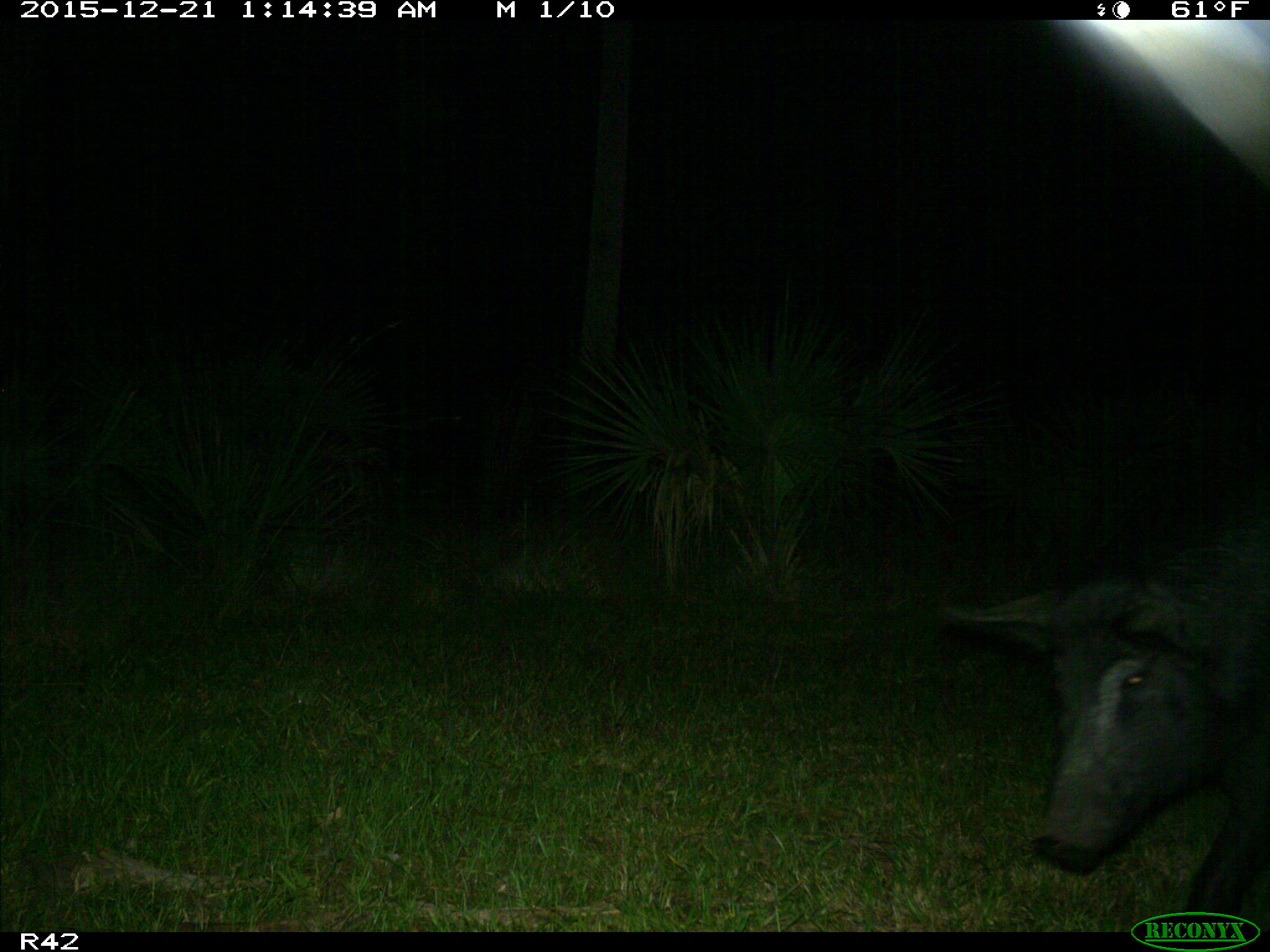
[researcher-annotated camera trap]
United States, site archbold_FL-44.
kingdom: Animalia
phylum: Chordata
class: Mammalia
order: Artiodactyla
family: Suidae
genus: Sus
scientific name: Sus scrofa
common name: wild boar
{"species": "Sus scrofa (wild boar)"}